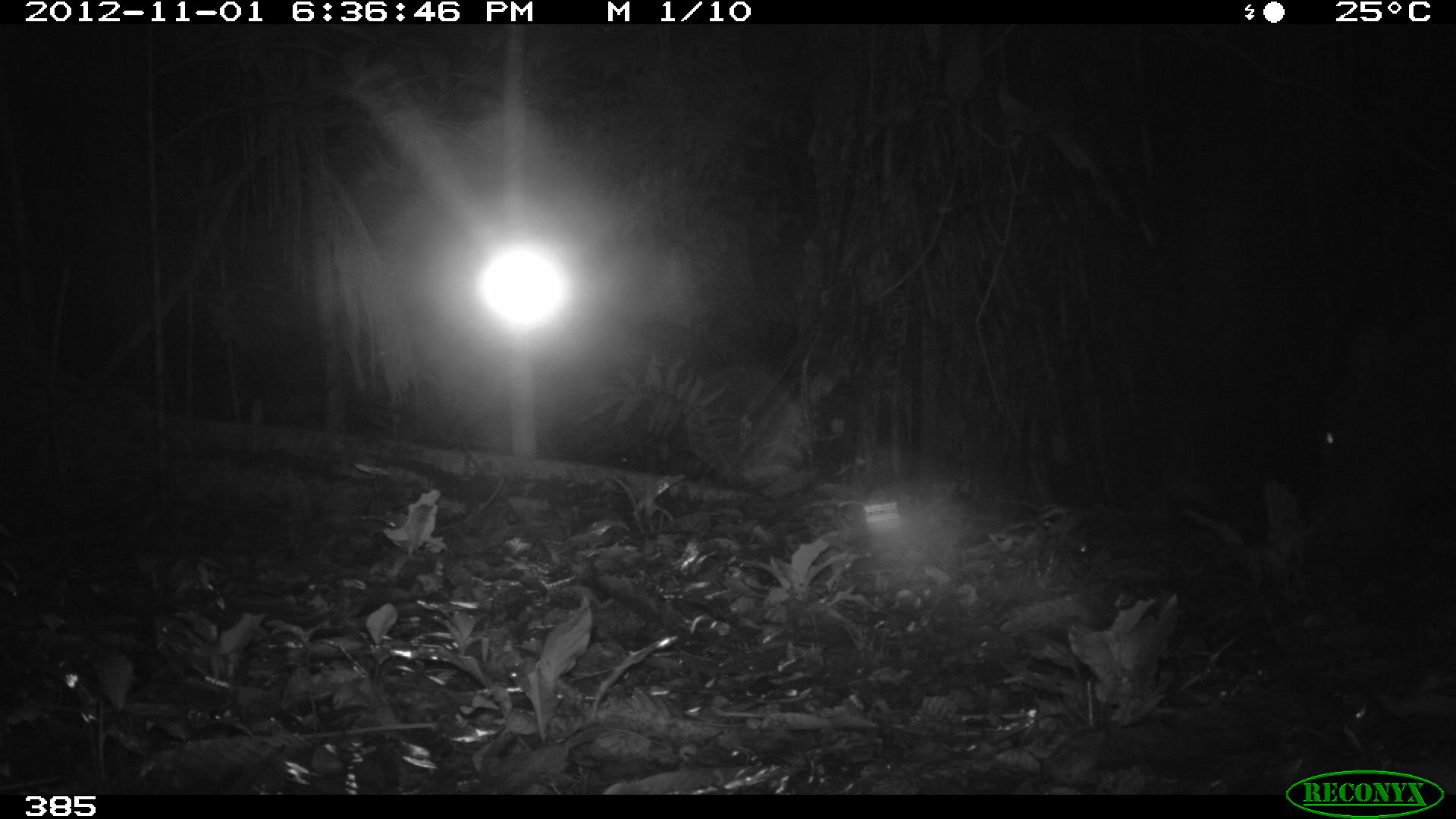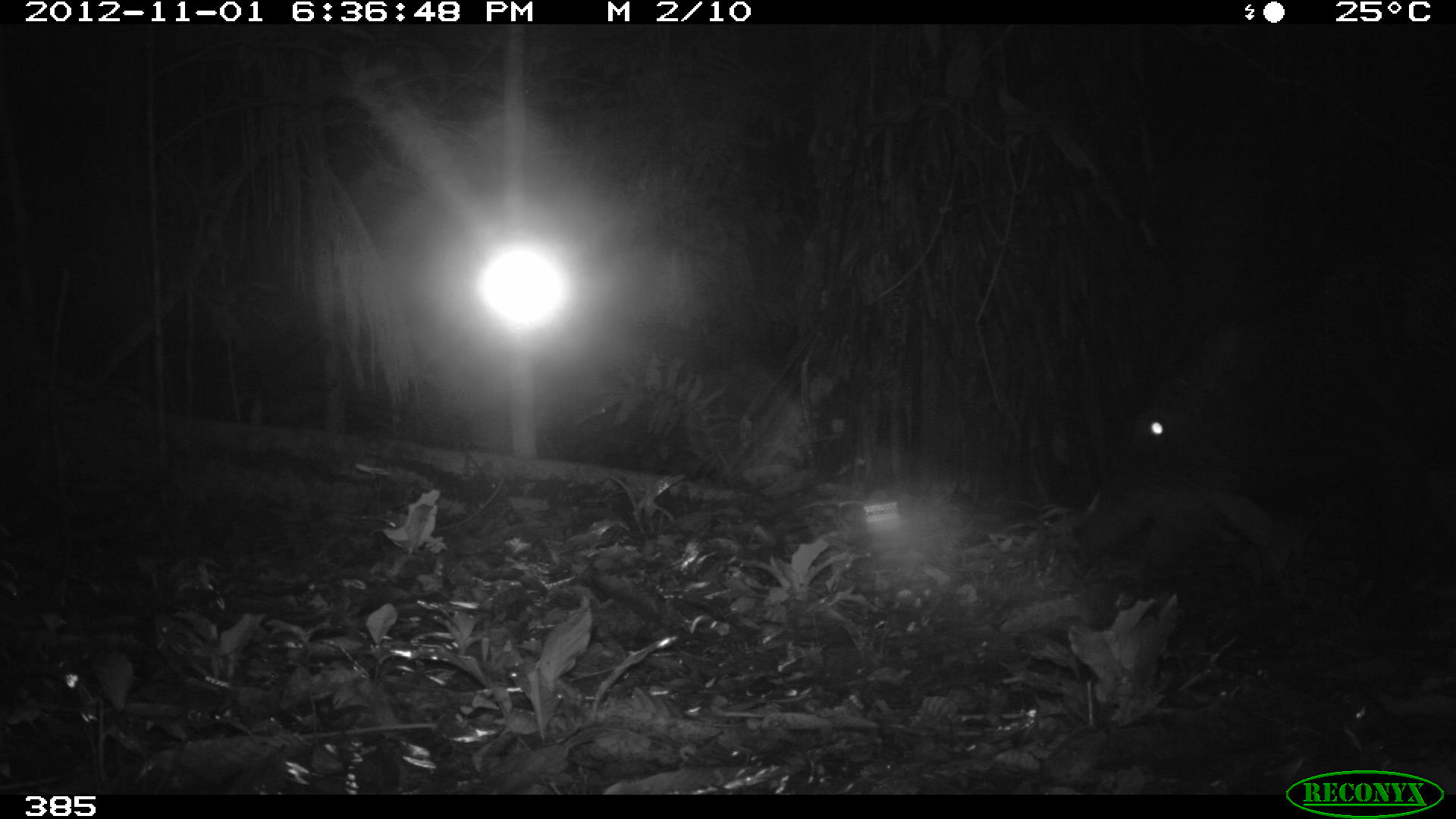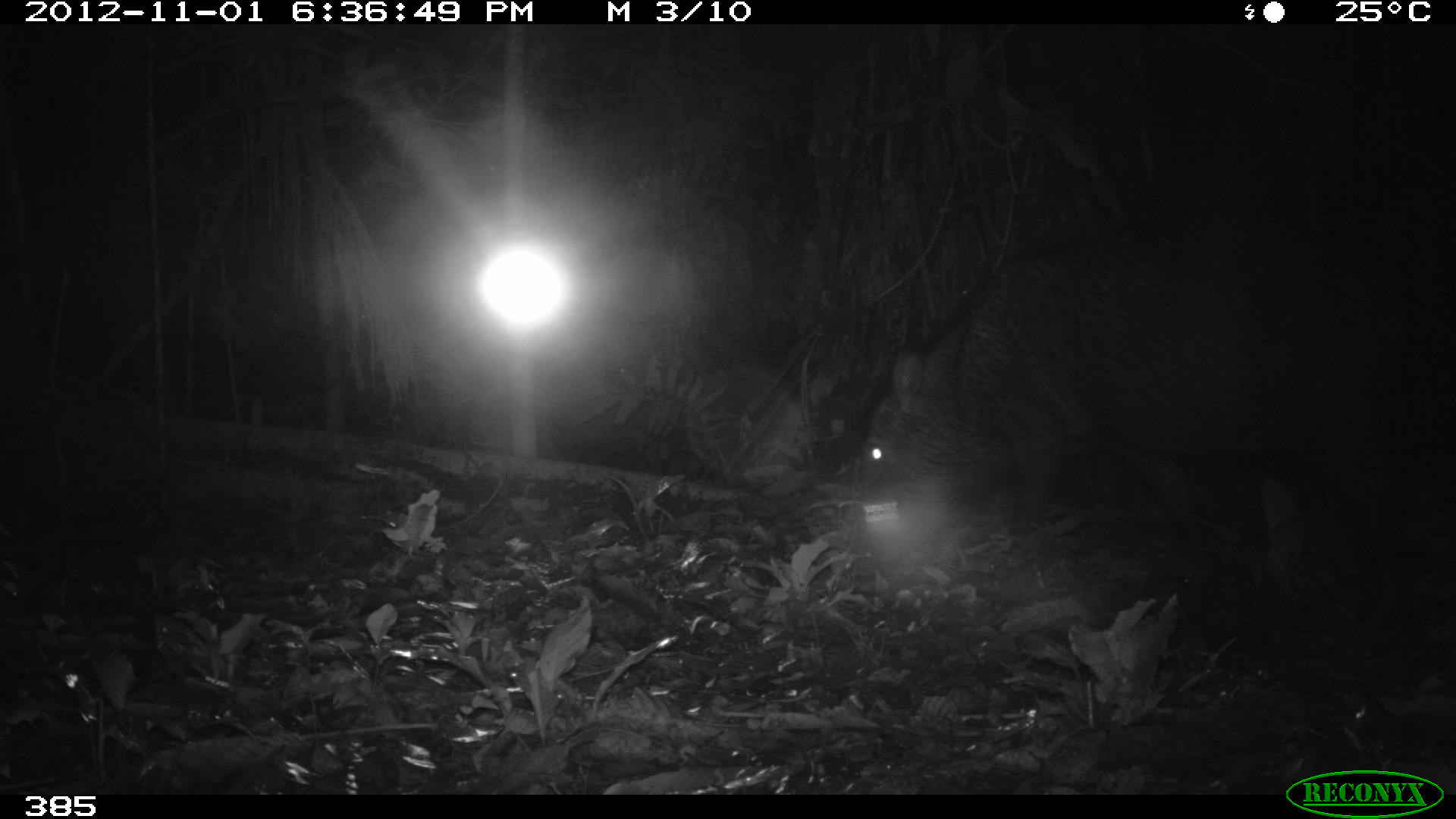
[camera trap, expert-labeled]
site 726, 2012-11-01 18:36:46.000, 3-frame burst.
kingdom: Animalia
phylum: Chordata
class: Mammalia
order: Artiodactyla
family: Tayassuidae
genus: Tayassu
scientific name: Tayassu pecari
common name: white-lipped peccary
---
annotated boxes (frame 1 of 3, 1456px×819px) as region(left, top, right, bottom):
tayassu pecari: region(1315, 321, 1454, 496)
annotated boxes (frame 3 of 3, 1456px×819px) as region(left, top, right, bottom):
tayassu pecari: region(836, 224, 1445, 631)